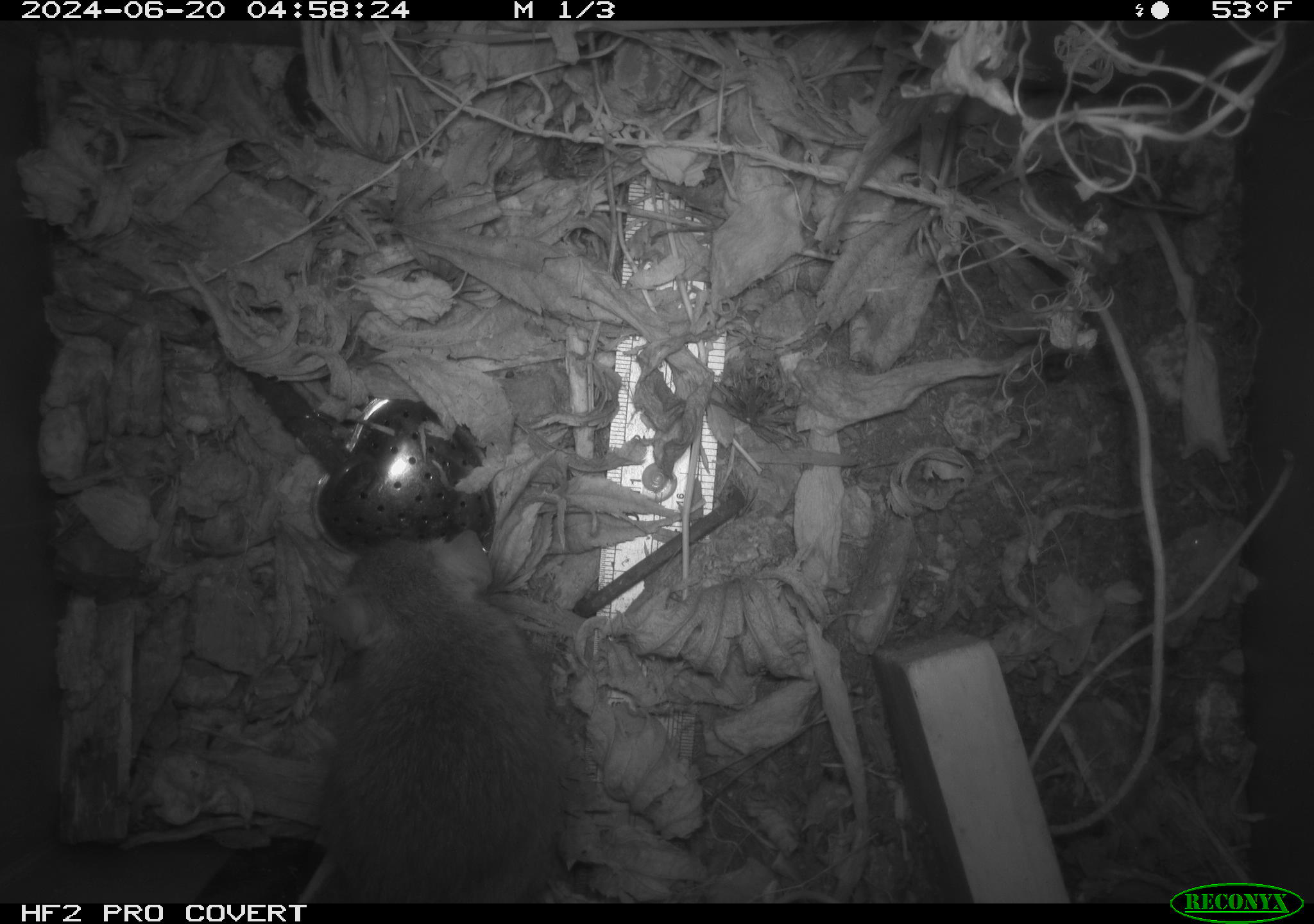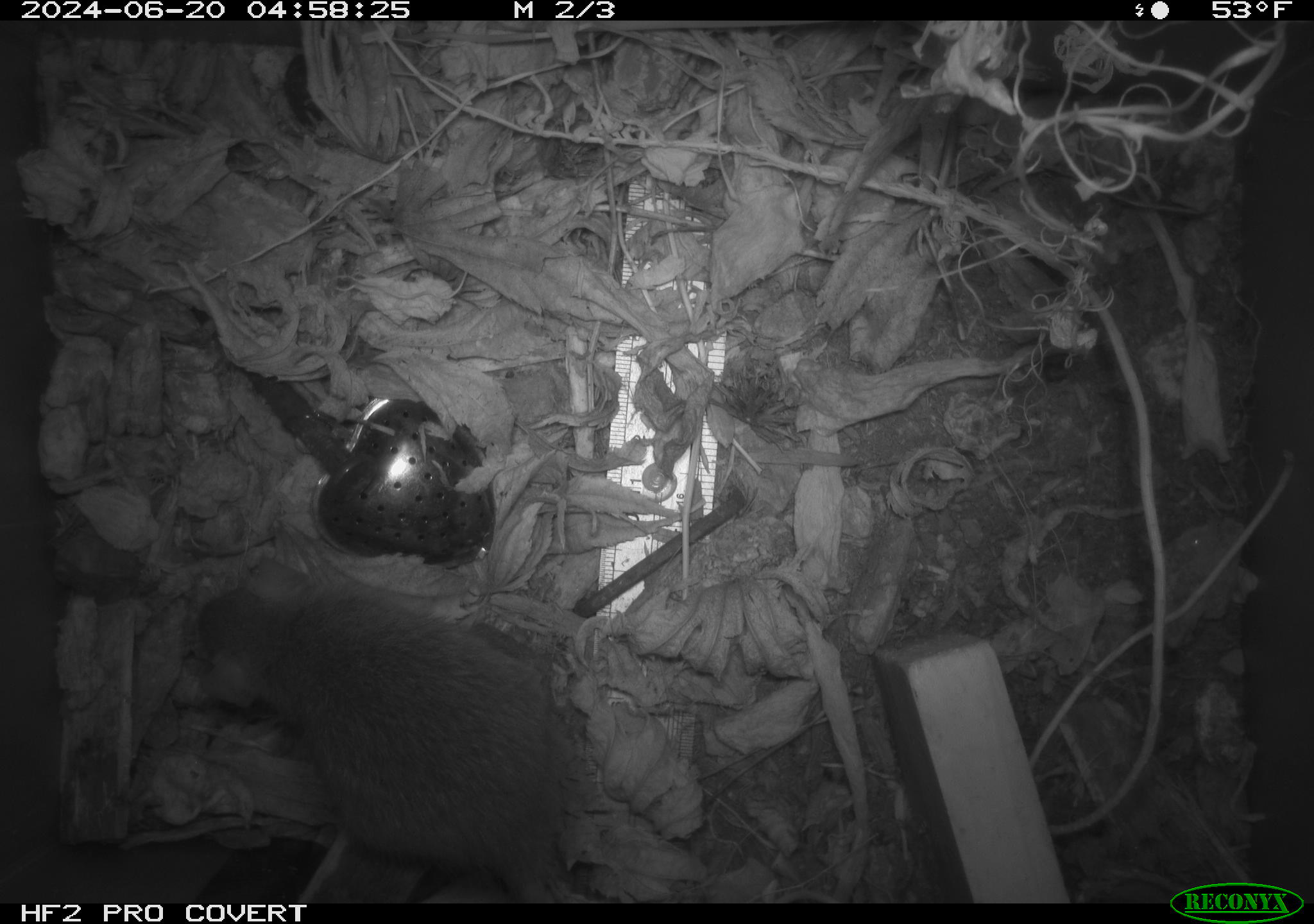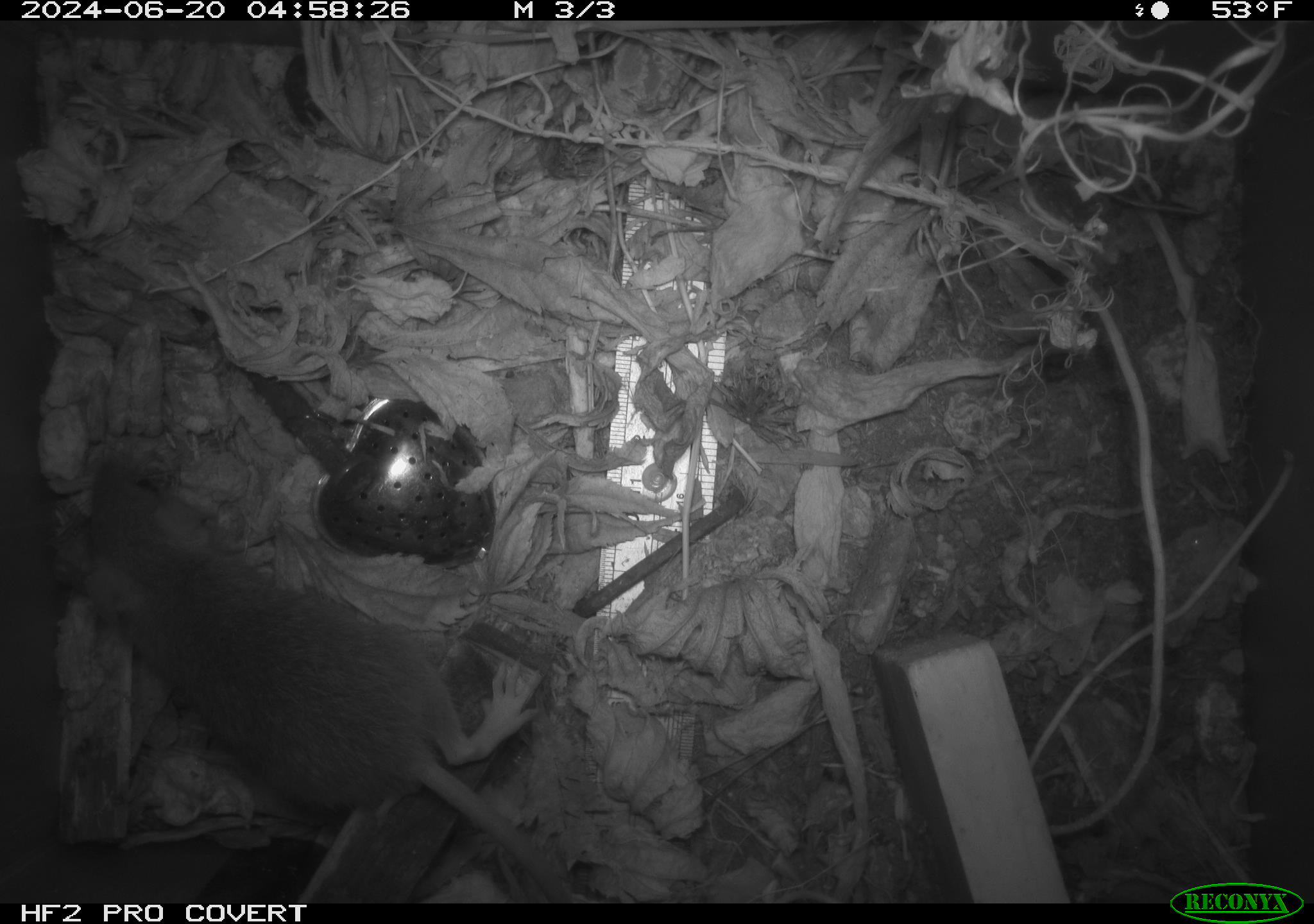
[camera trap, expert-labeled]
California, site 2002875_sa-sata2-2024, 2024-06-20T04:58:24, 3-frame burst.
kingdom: Animalia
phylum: Chordata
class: Mammalia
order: Rodentia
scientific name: Rodentia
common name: rodent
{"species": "rodent (Rodentia)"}